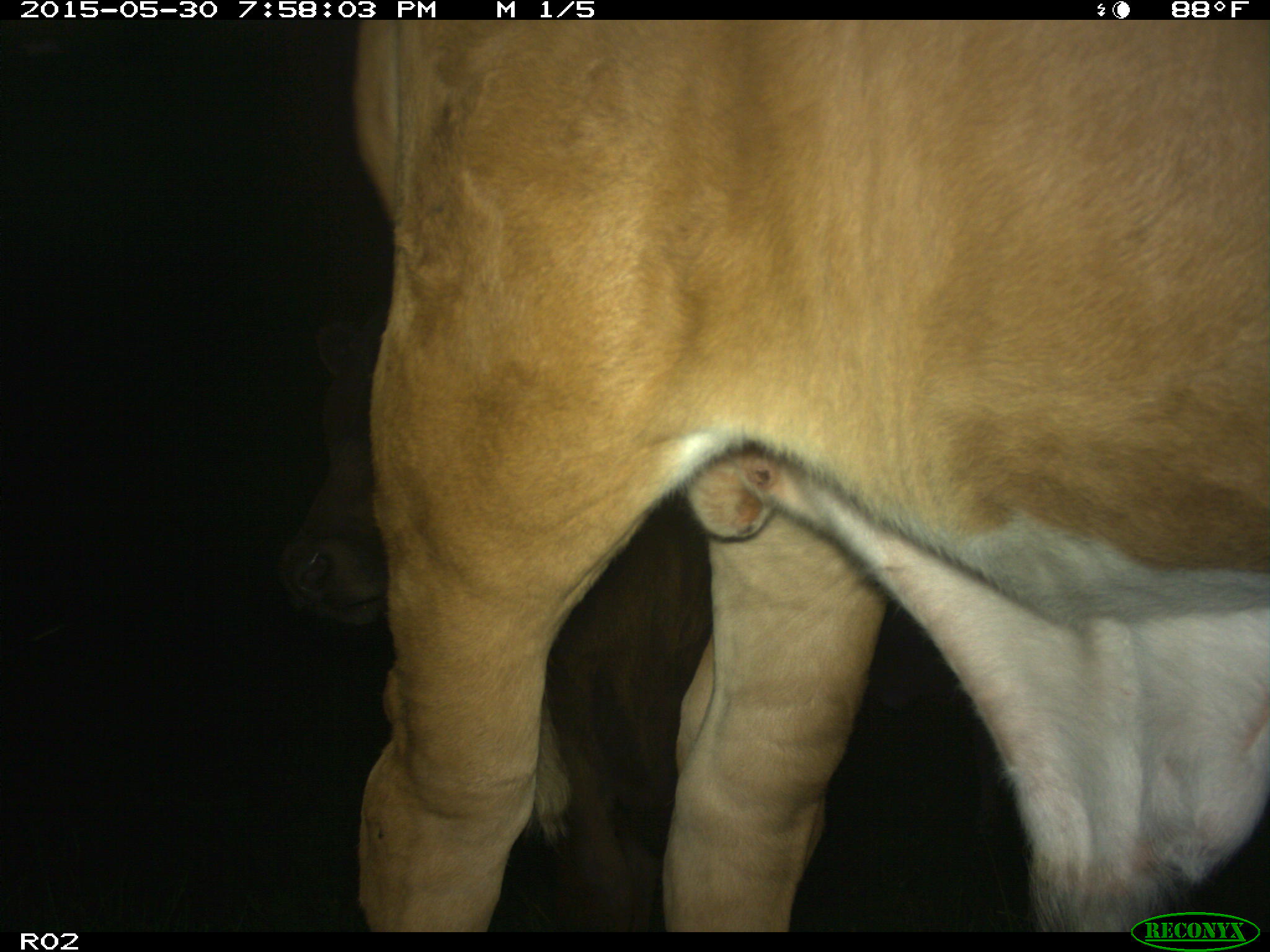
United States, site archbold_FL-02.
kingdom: Animalia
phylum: Chordata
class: Mammalia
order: Artiodactyla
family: Bovidae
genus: Bos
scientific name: Bos taurus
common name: domestic cow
Bos taurus (domestic cow).